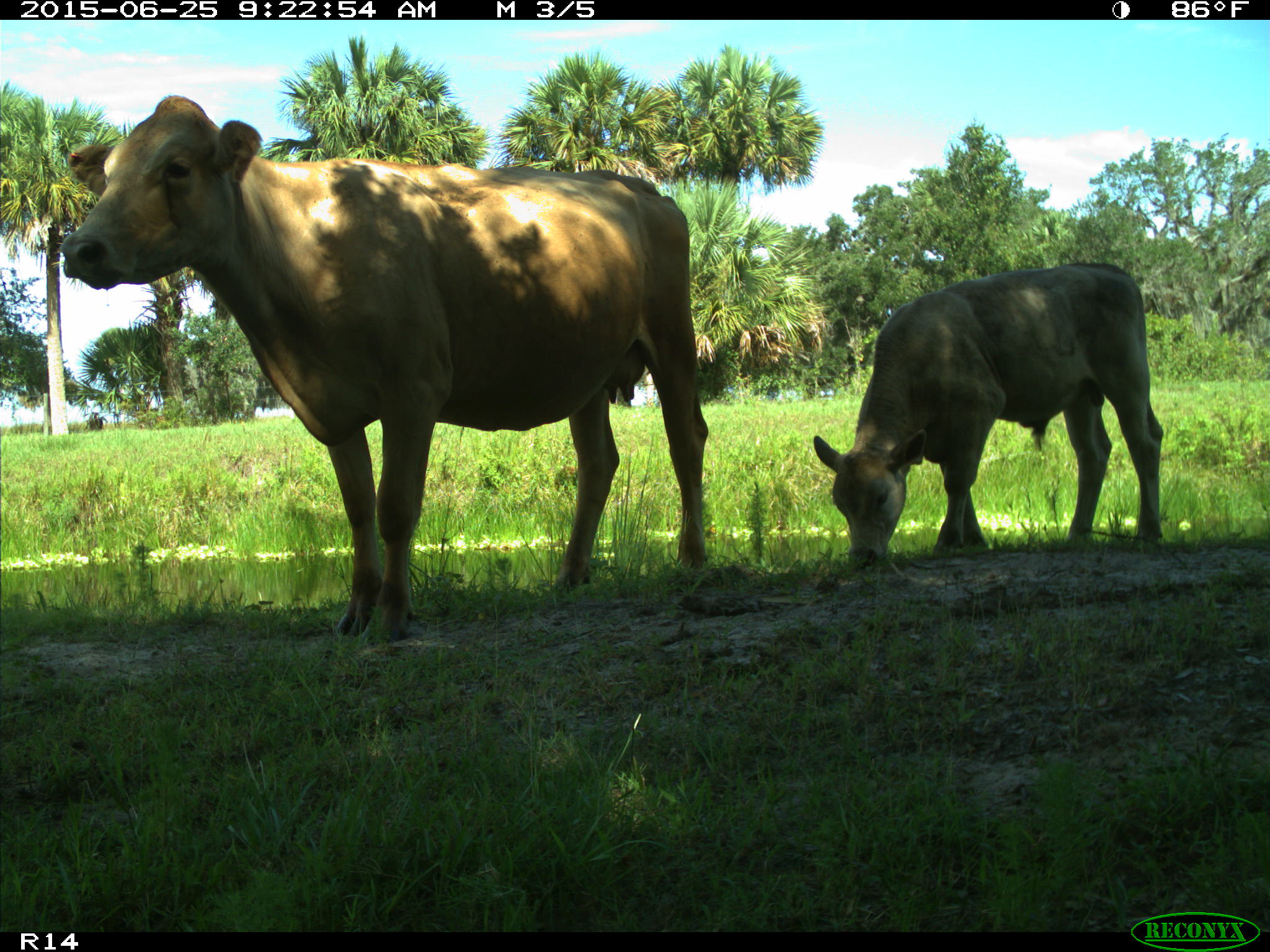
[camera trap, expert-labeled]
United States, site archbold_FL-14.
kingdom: Animalia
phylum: Chordata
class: Mammalia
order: Artiodactyla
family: Bovidae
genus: Bos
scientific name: Bos taurus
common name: domestic cow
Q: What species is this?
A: Bos taurus (domestic cow).